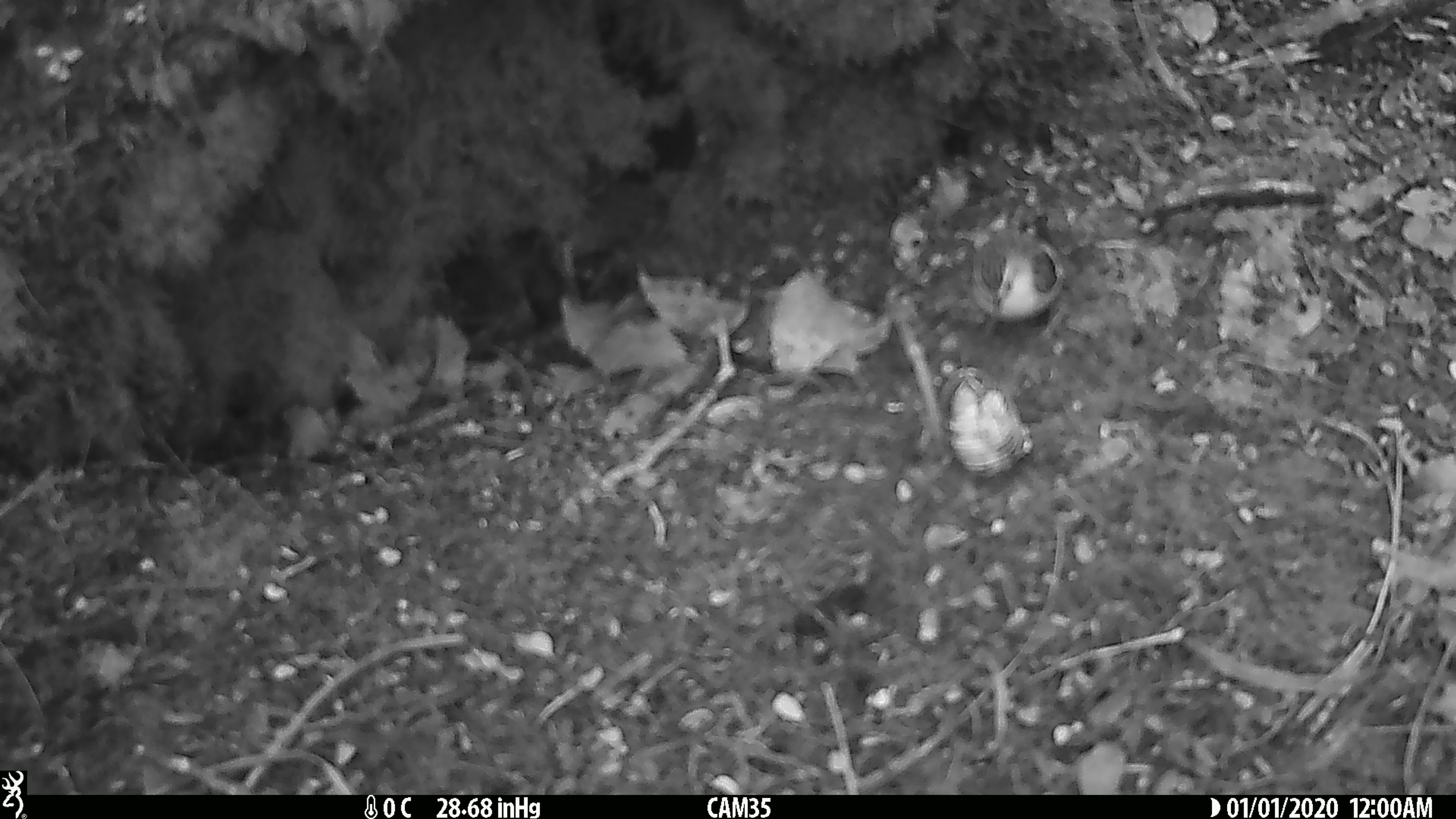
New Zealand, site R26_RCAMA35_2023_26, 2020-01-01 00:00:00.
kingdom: Animalia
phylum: Chordata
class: Aves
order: Passeriformes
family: Acanthisittidae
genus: Acanthisitta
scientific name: Acanthisitta chloris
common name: rifleman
Rifleman (Acanthisitta chloris).